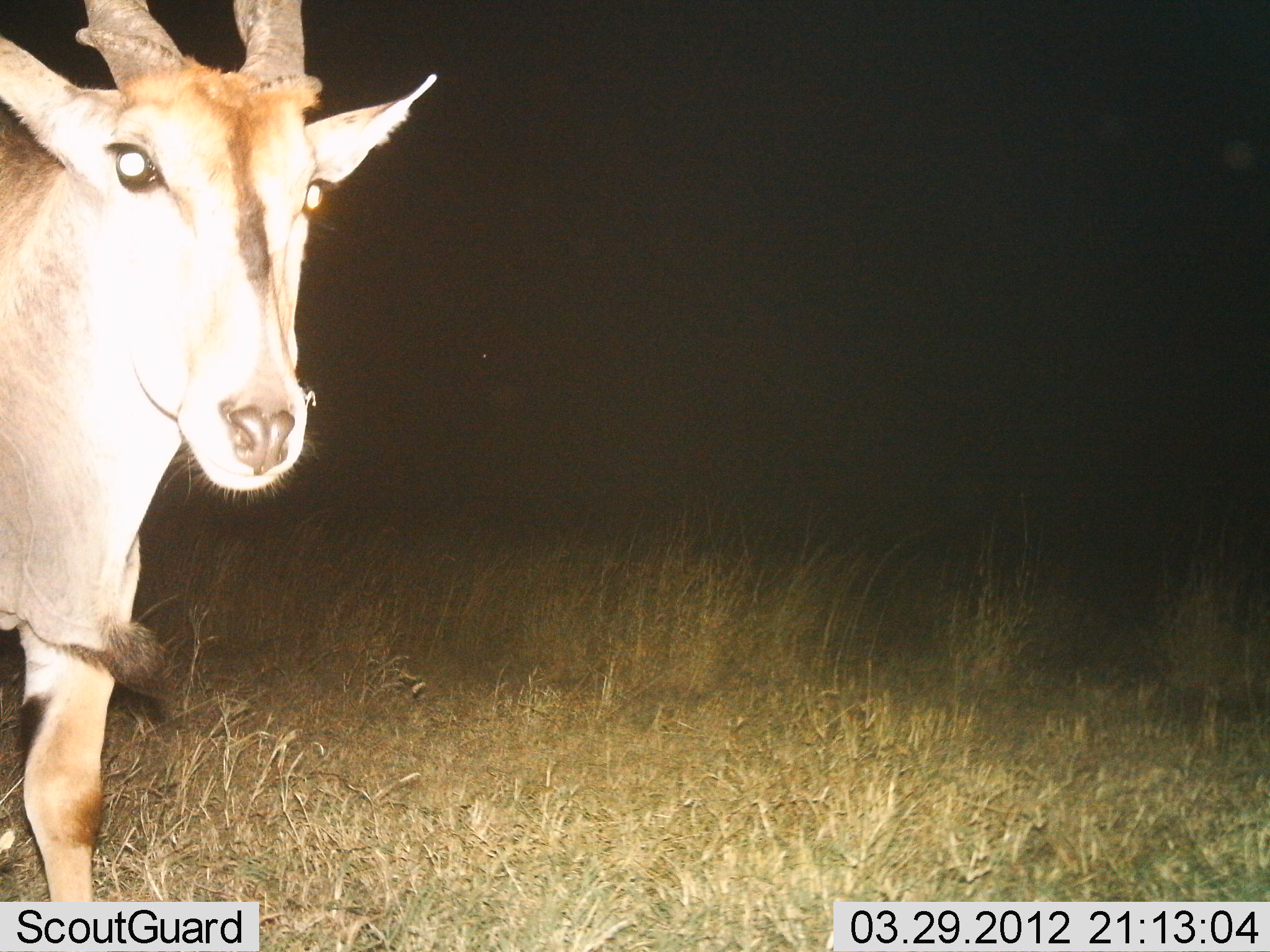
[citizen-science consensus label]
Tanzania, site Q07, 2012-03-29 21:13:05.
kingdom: Animalia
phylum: Chordata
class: Mammalia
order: Artiodactyla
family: Bovidae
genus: Tragelaphus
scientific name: Tragelaphus oryx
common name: eland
Eland (Tragelaphus oryx), count 1. Behavior (volunteer vote fractions): standing 86%, resting 0%, moving 14%, interacting 0%. Young present (vote fraction): 5%. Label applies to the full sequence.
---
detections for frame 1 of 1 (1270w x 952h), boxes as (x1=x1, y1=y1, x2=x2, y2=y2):
animal: (x1=0, y1=1, x2=437, y2=905)